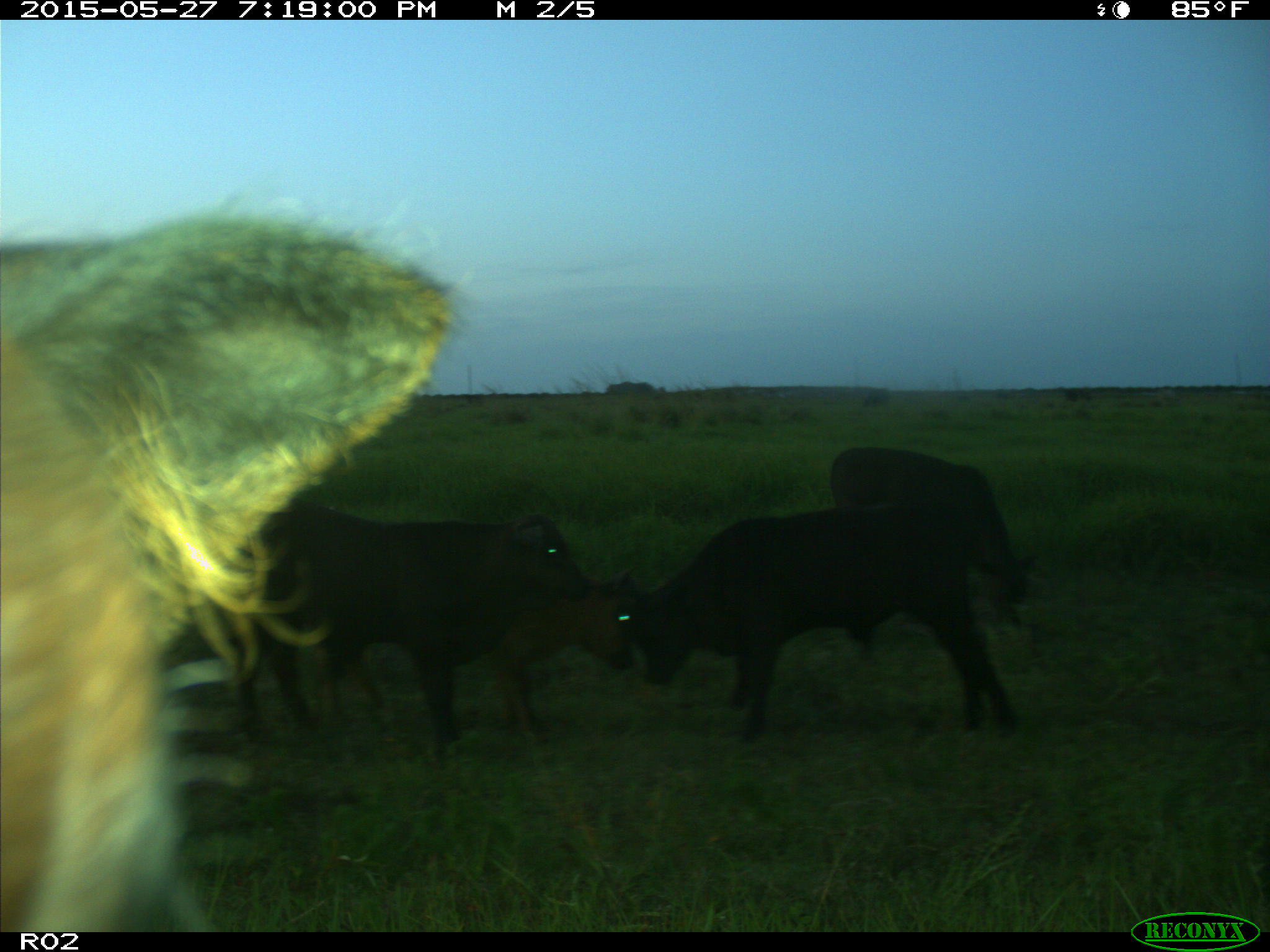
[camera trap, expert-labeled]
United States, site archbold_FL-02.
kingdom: Animalia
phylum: Chordata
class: Mammalia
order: Artiodactyla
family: Bovidae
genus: Bos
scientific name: Bos taurus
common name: domestic cow